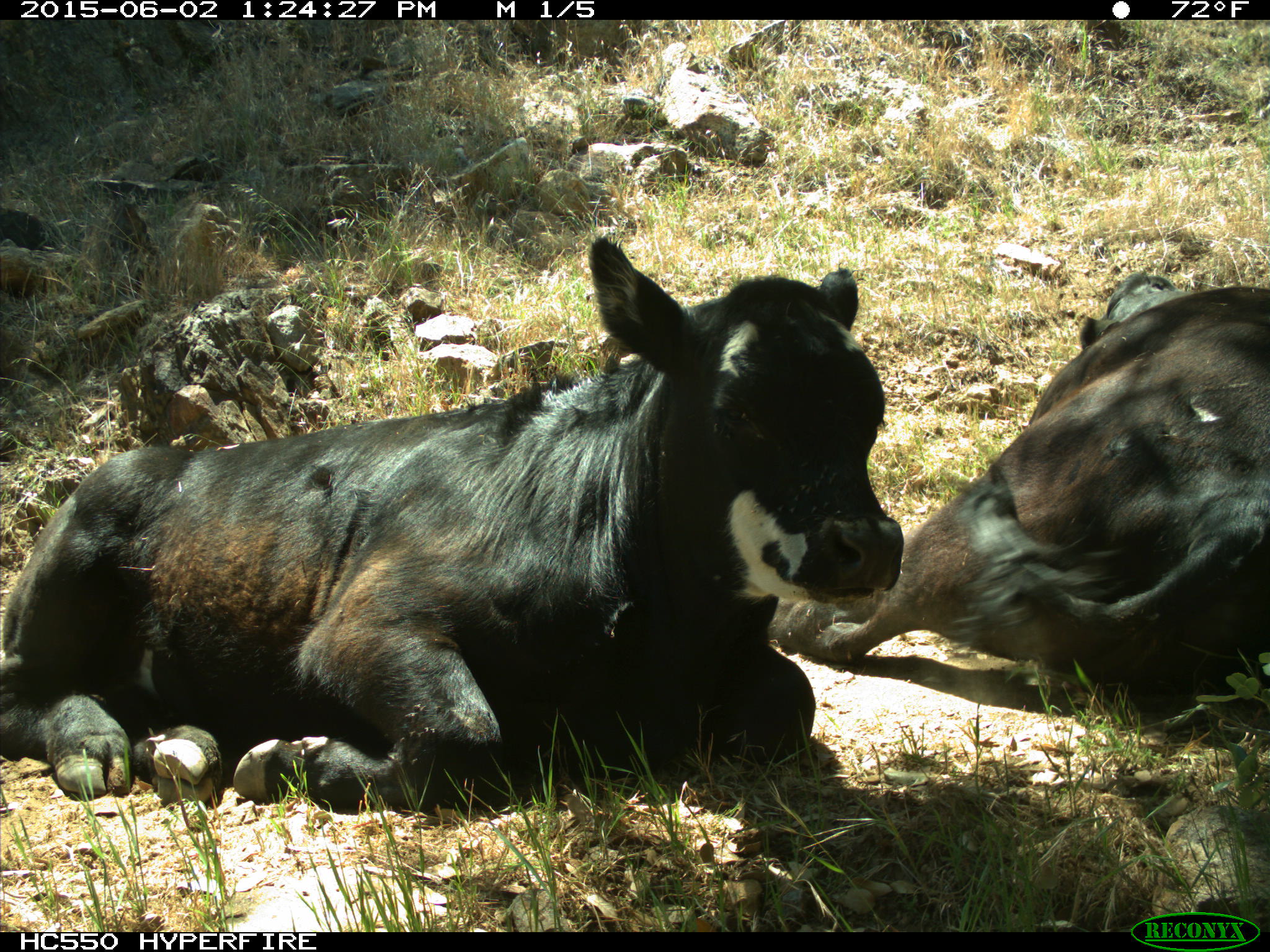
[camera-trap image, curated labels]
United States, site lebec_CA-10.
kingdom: Animalia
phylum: Chordata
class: Mammalia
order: Artiodactyla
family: Bovidae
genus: Bos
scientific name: Bos taurus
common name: domestic cow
Bos taurus (domestic cow).